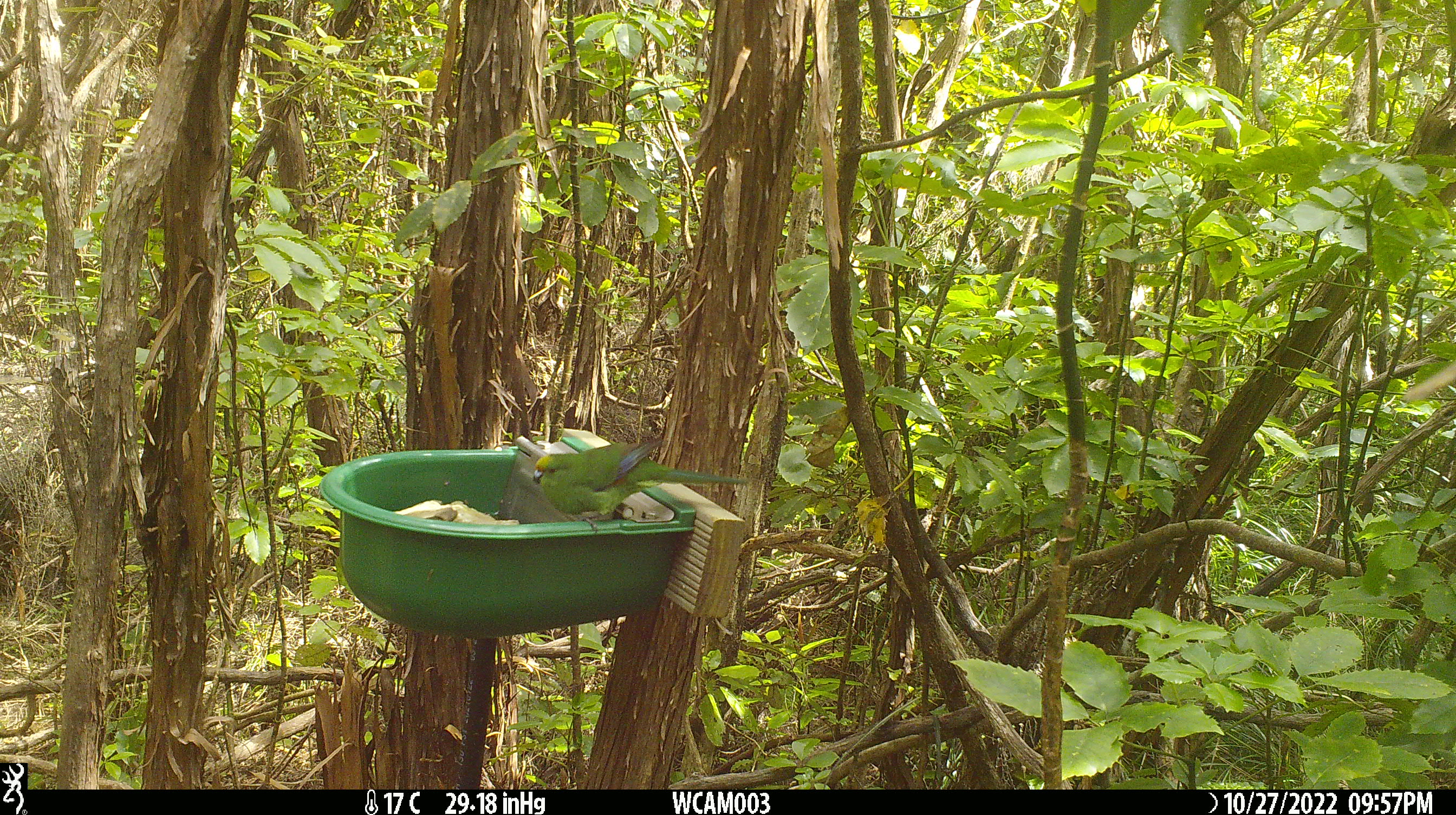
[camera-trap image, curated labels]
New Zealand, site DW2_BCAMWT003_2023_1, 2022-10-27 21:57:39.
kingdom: Animalia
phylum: Chordata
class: Aves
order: Psittaciformes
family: Psittaculidae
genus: Cyanoramphus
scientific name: Cyanoramphus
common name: parakeet